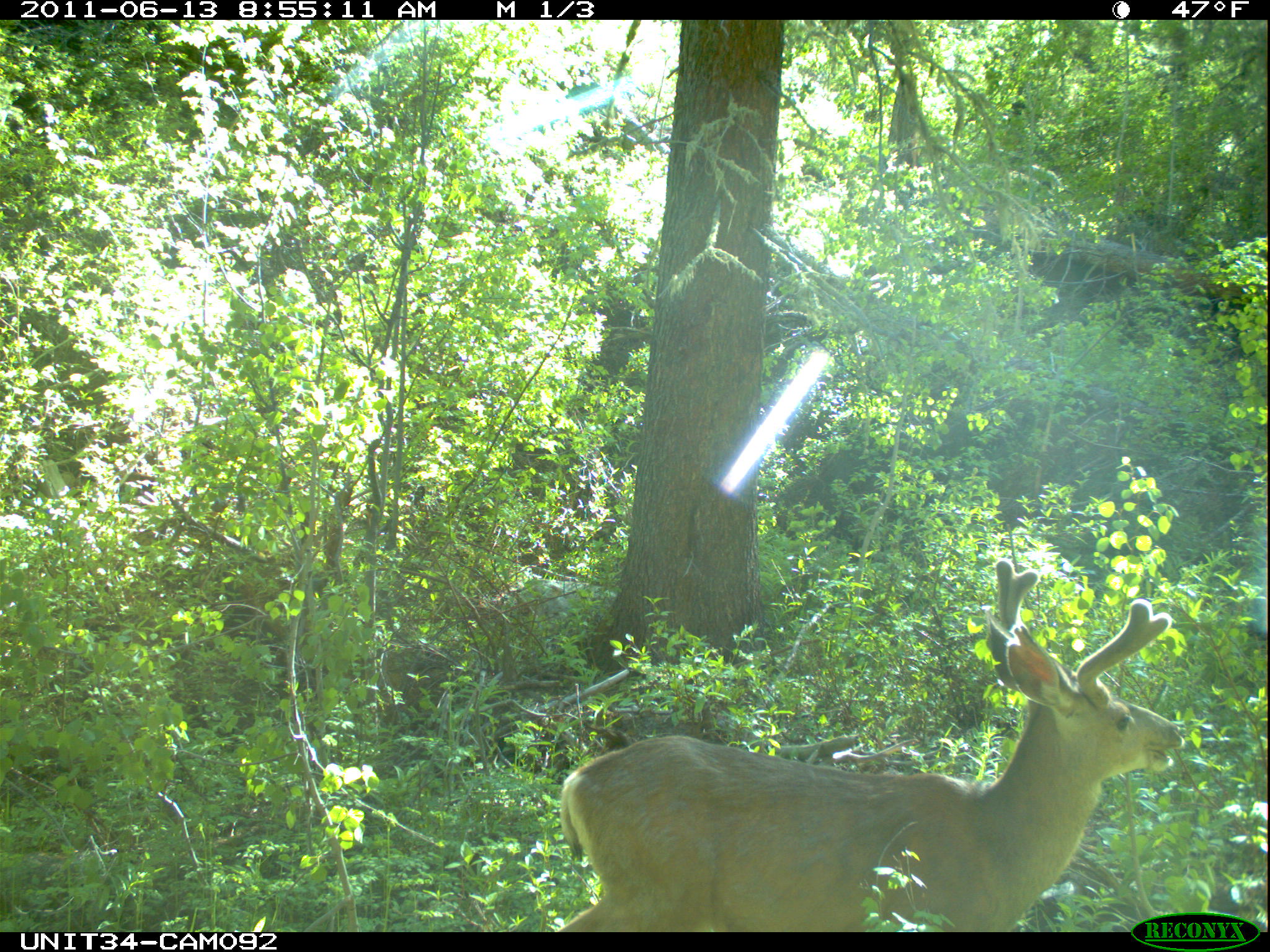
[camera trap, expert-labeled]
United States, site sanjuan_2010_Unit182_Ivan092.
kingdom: Animalia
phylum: Chordata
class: Mammalia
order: Artiodactyla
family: Cervidae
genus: Odocoileus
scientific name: Odocoileus hemionus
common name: mule deer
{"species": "Odocoileus hemionus (mule deer)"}